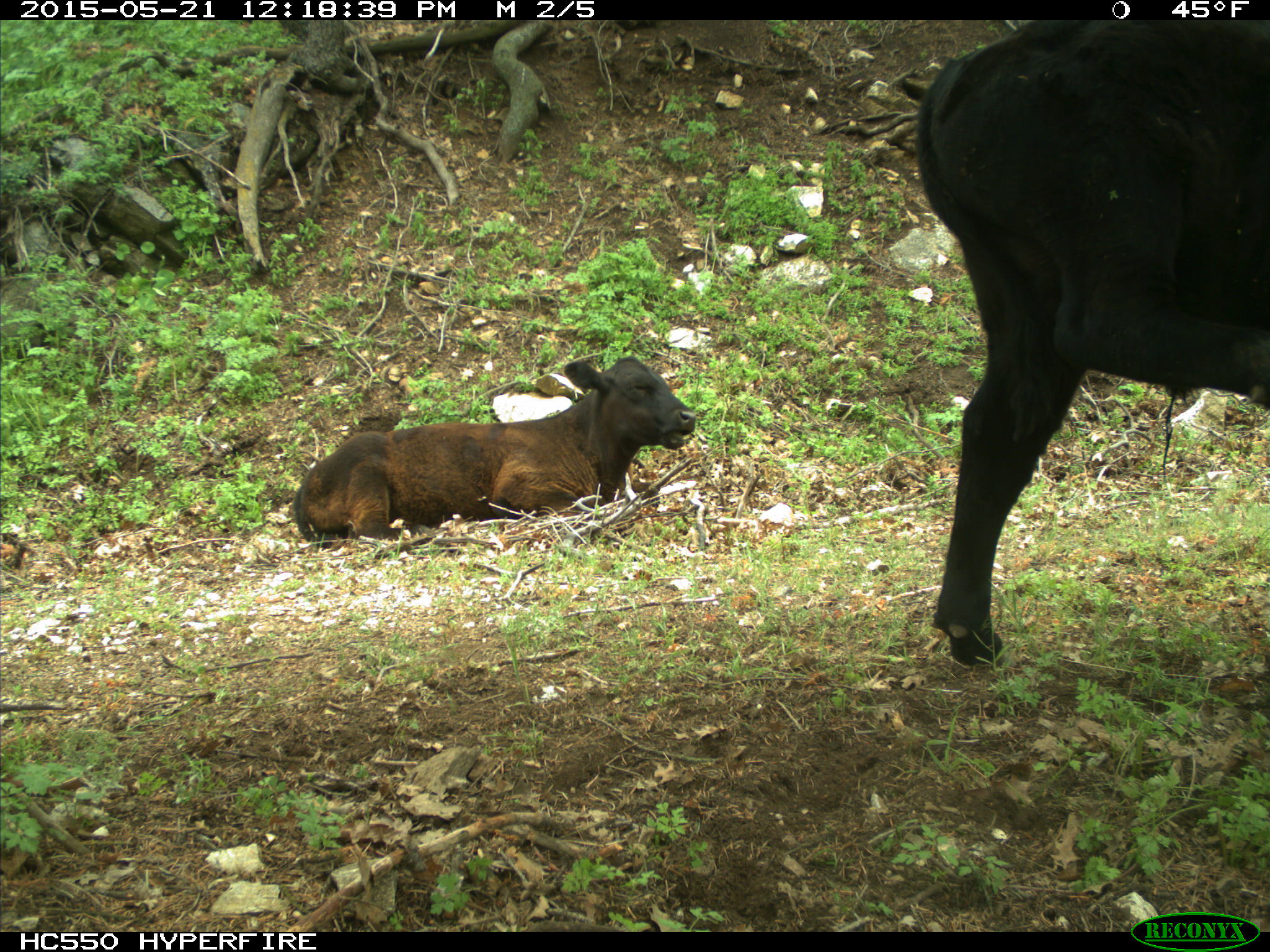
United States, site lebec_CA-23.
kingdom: Animalia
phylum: Chordata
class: Mammalia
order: Artiodactyla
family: Bovidae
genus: Bos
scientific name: Bos taurus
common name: domestic cow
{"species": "Bos taurus (domestic cow)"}